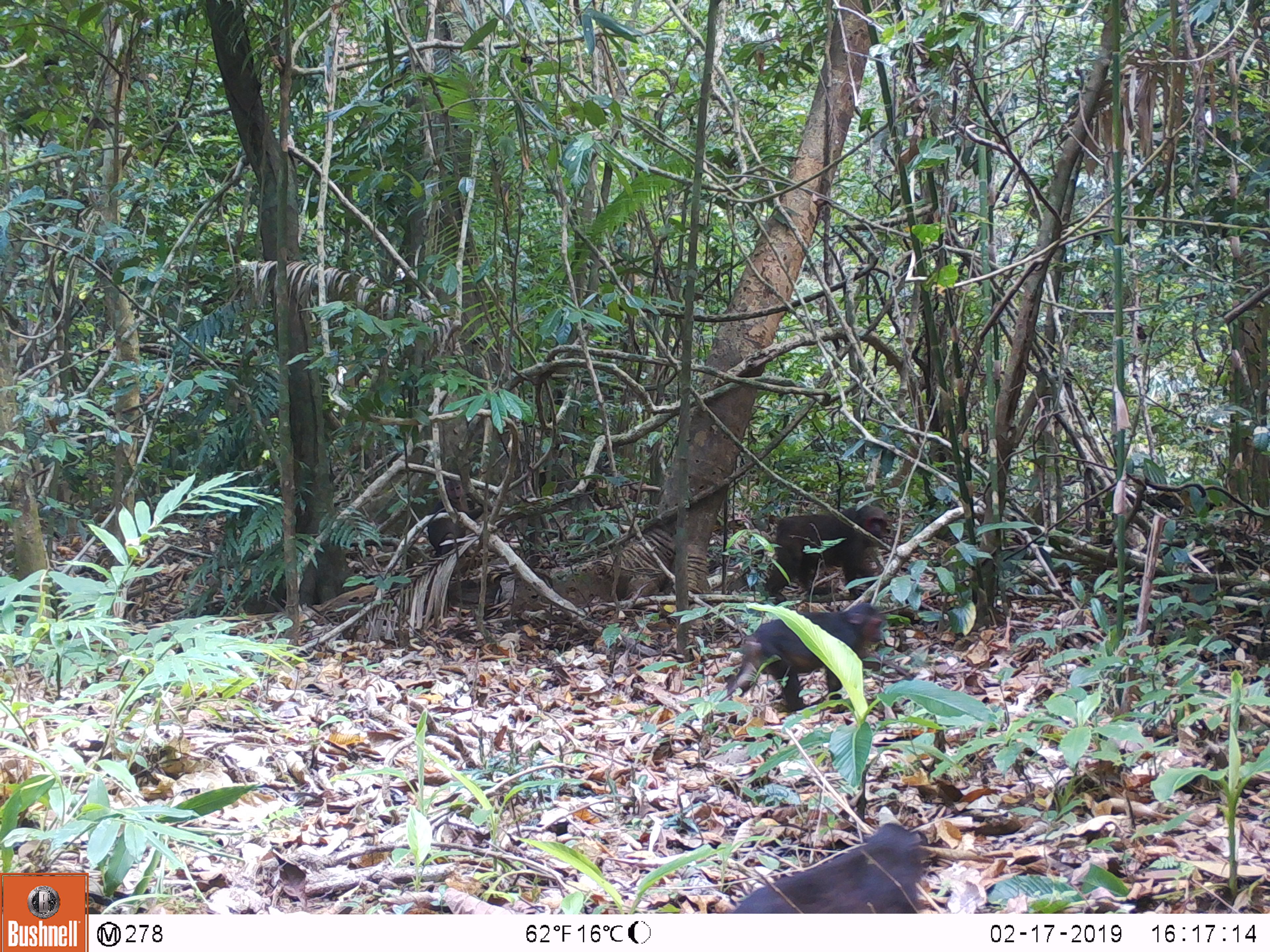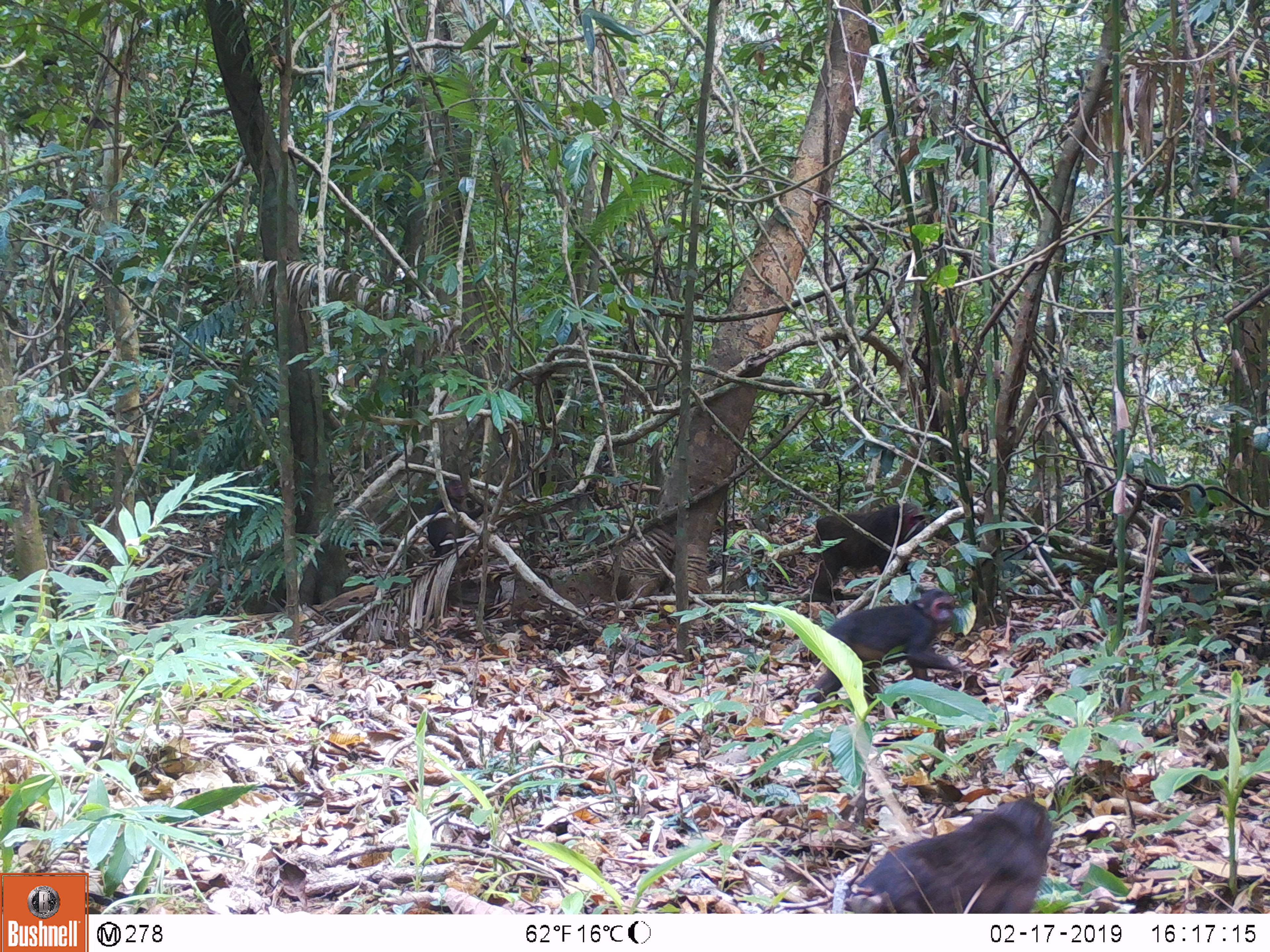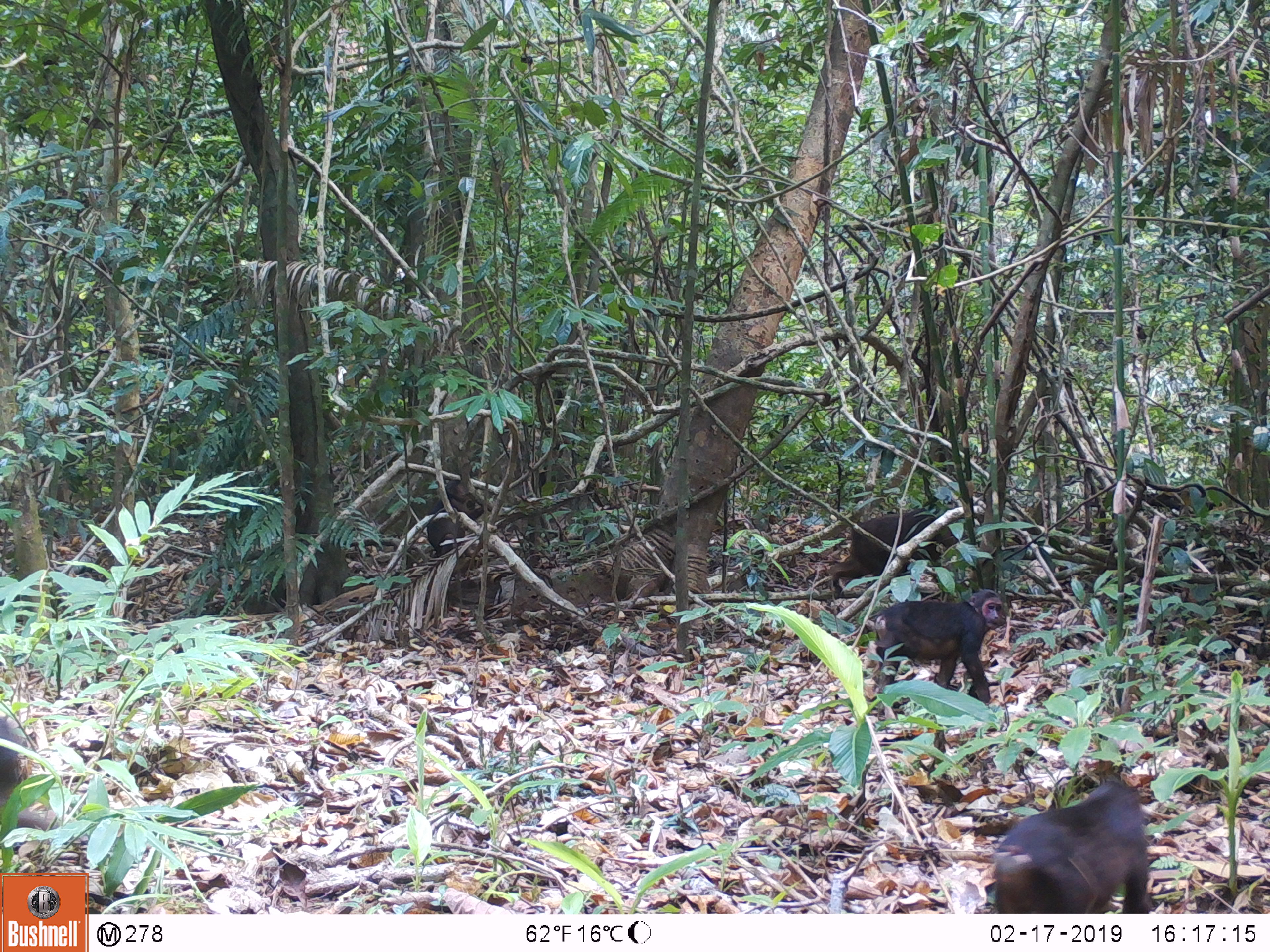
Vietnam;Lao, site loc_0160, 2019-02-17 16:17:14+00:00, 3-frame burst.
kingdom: Animalia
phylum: Chordata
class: Mammalia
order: Primates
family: Cercopithecidae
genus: Macaca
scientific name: Macaca arctoides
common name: stump-tailed macaque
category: stump tailed macaque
Stump tailed macaque (stump-tailed macaque) (Macaca arctoides). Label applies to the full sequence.